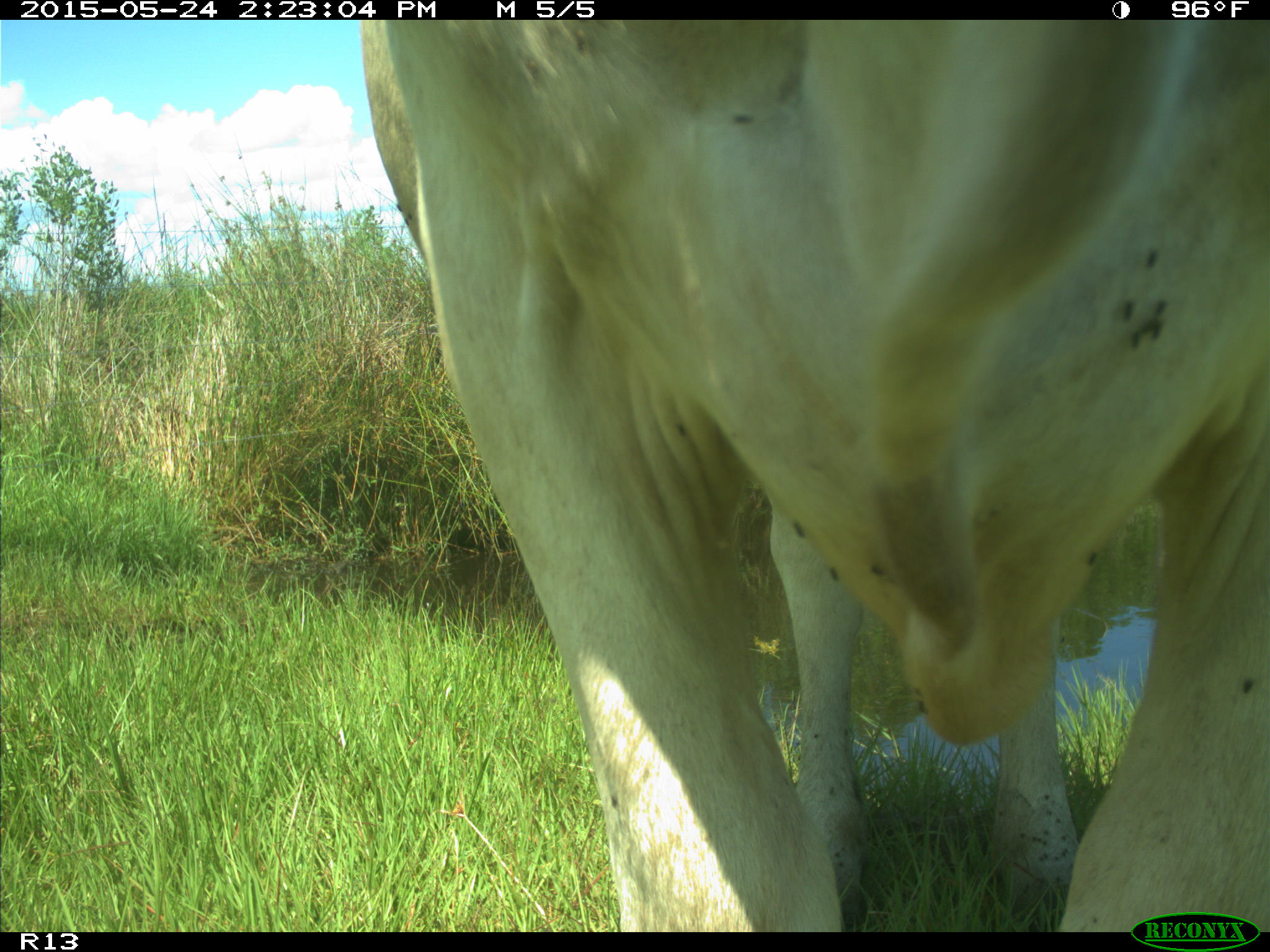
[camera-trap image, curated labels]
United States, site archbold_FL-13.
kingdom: Animalia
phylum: Chordata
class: Mammalia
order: Artiodactyla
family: Bovidae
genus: Bos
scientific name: Bos taurus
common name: domestic cow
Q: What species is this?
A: Bos taurus (domestic cow).